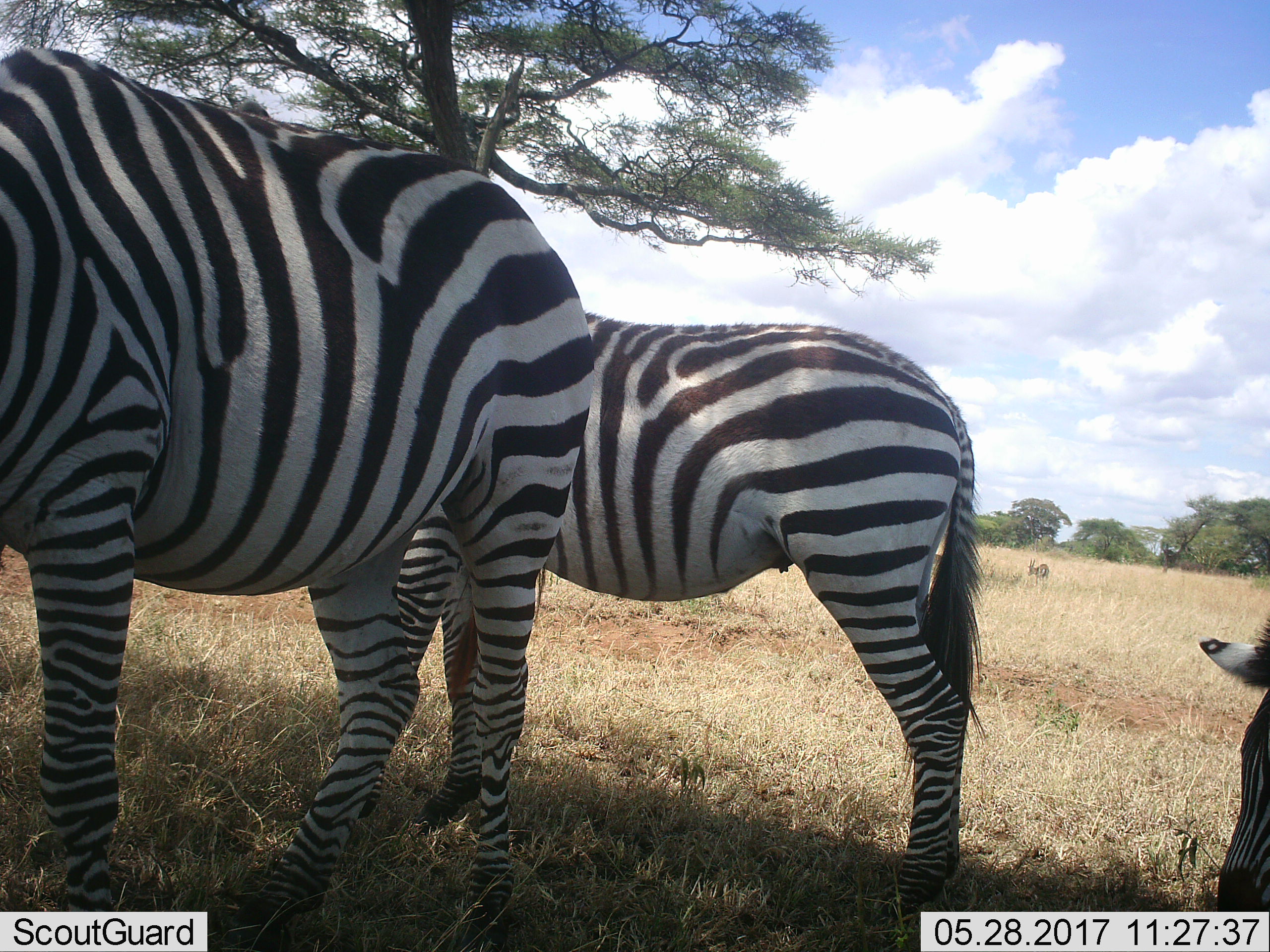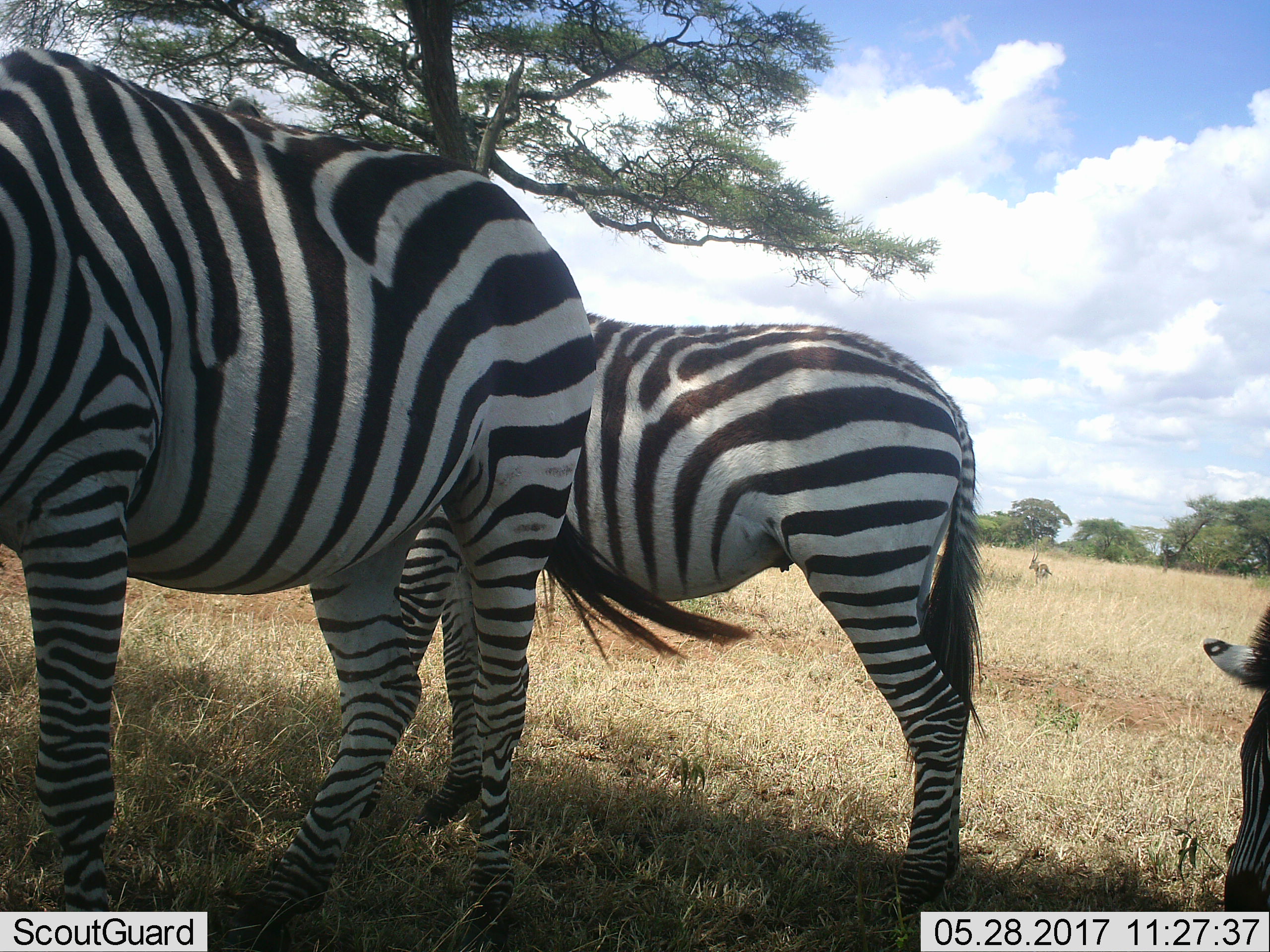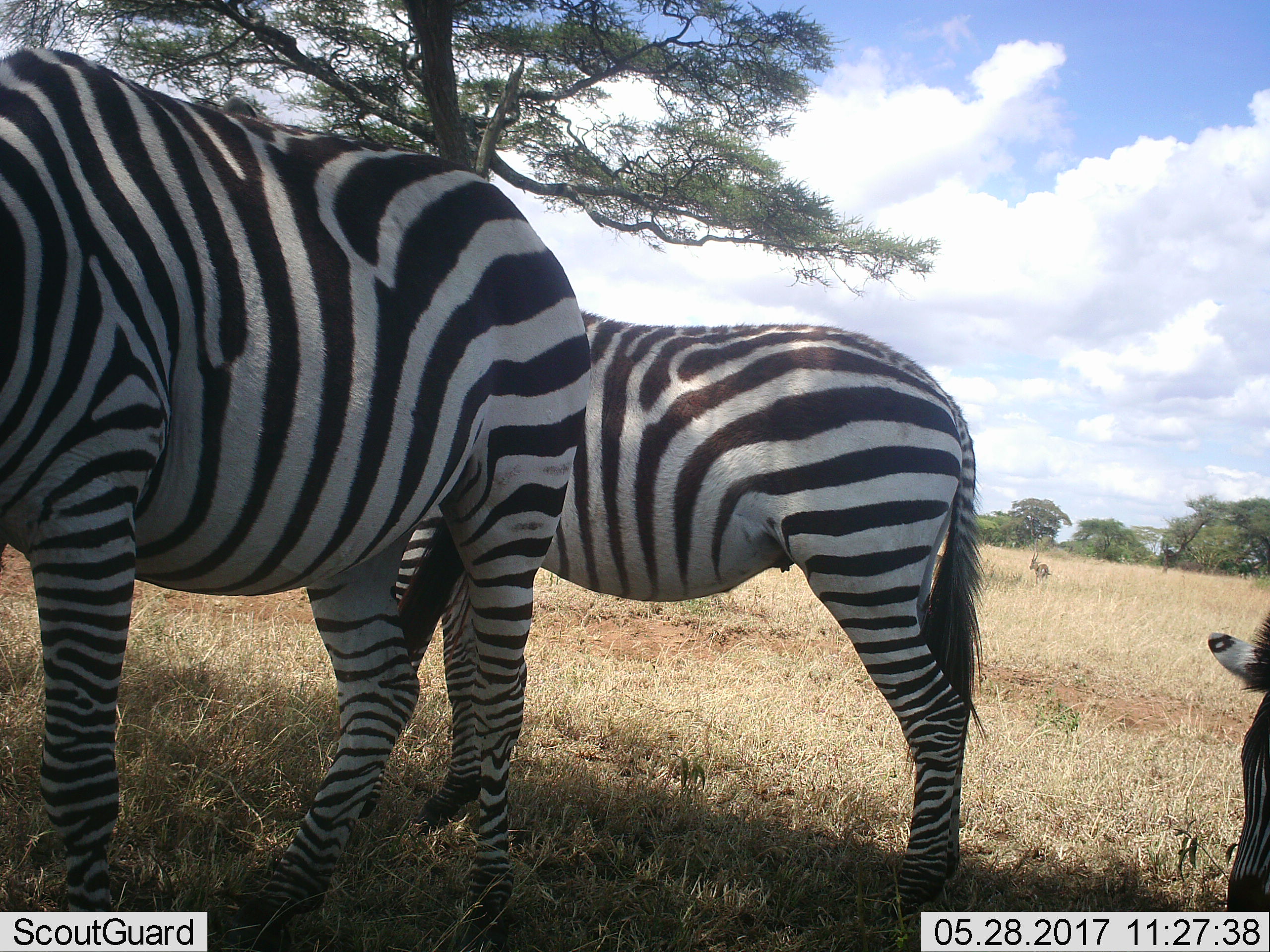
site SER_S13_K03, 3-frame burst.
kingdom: Animalia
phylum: Chordata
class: Mammalia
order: Perissodactyla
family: Equidae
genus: Equus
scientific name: Equus quagga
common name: plains zebra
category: zebraplains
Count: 3.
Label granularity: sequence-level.